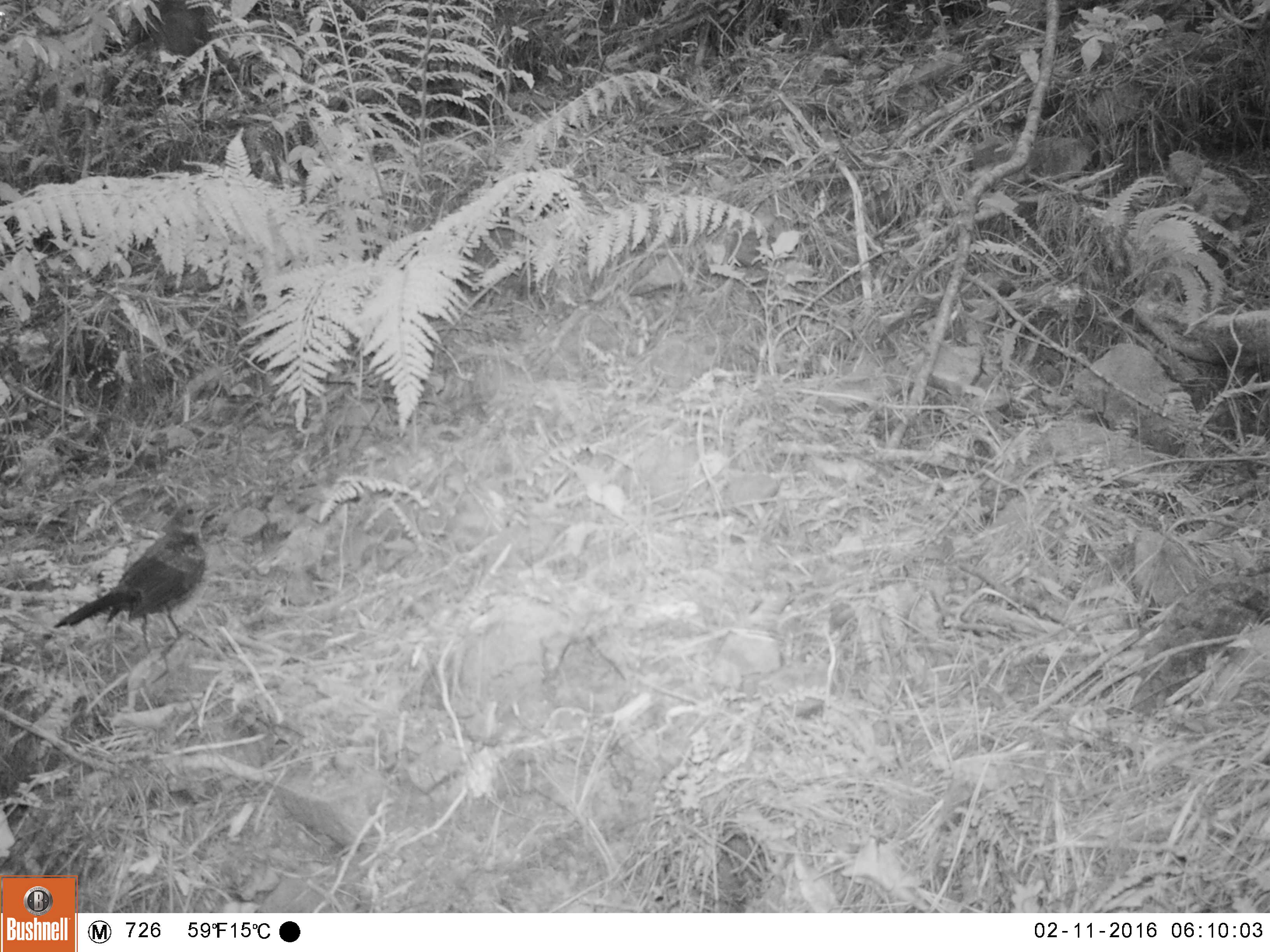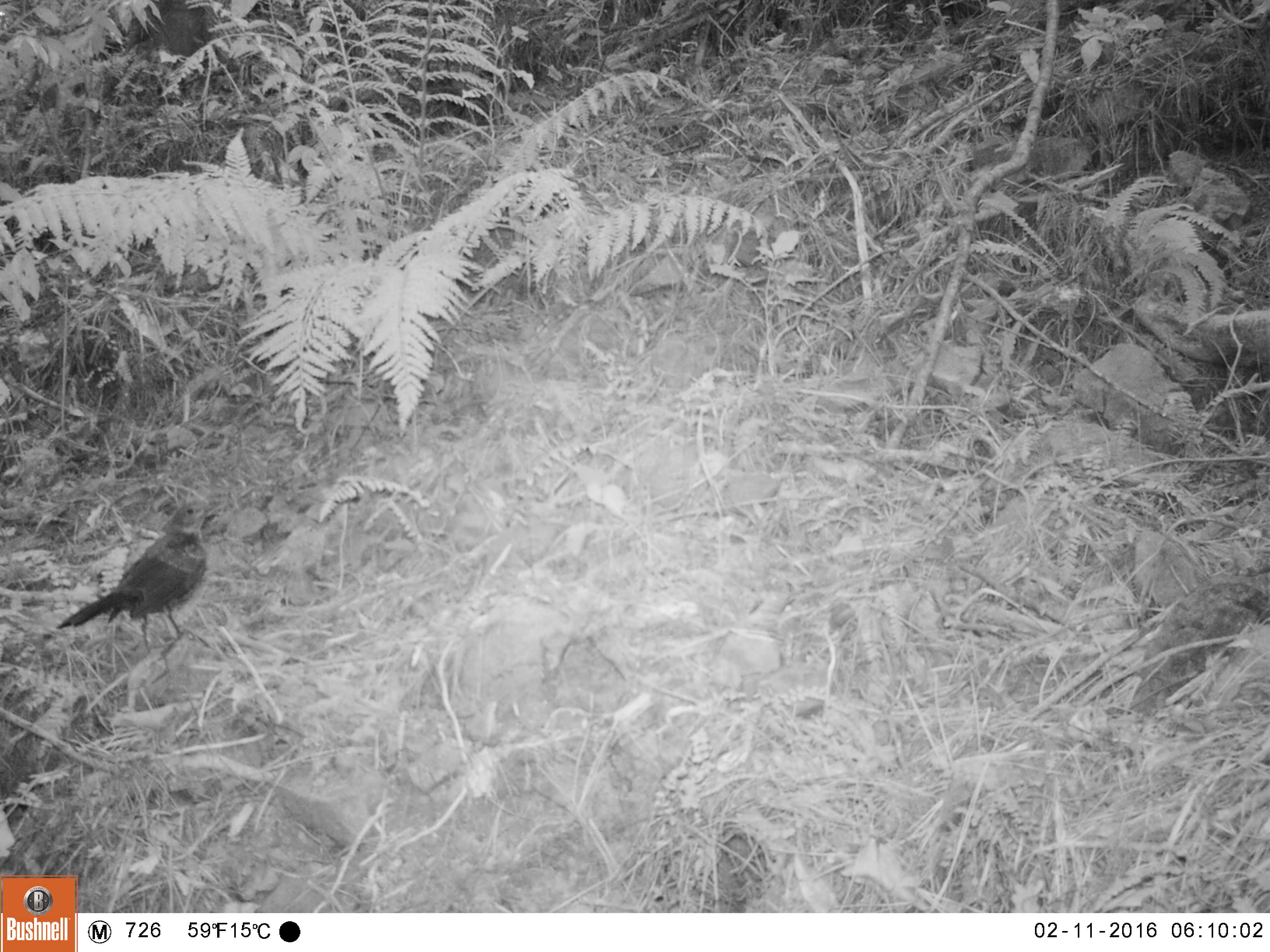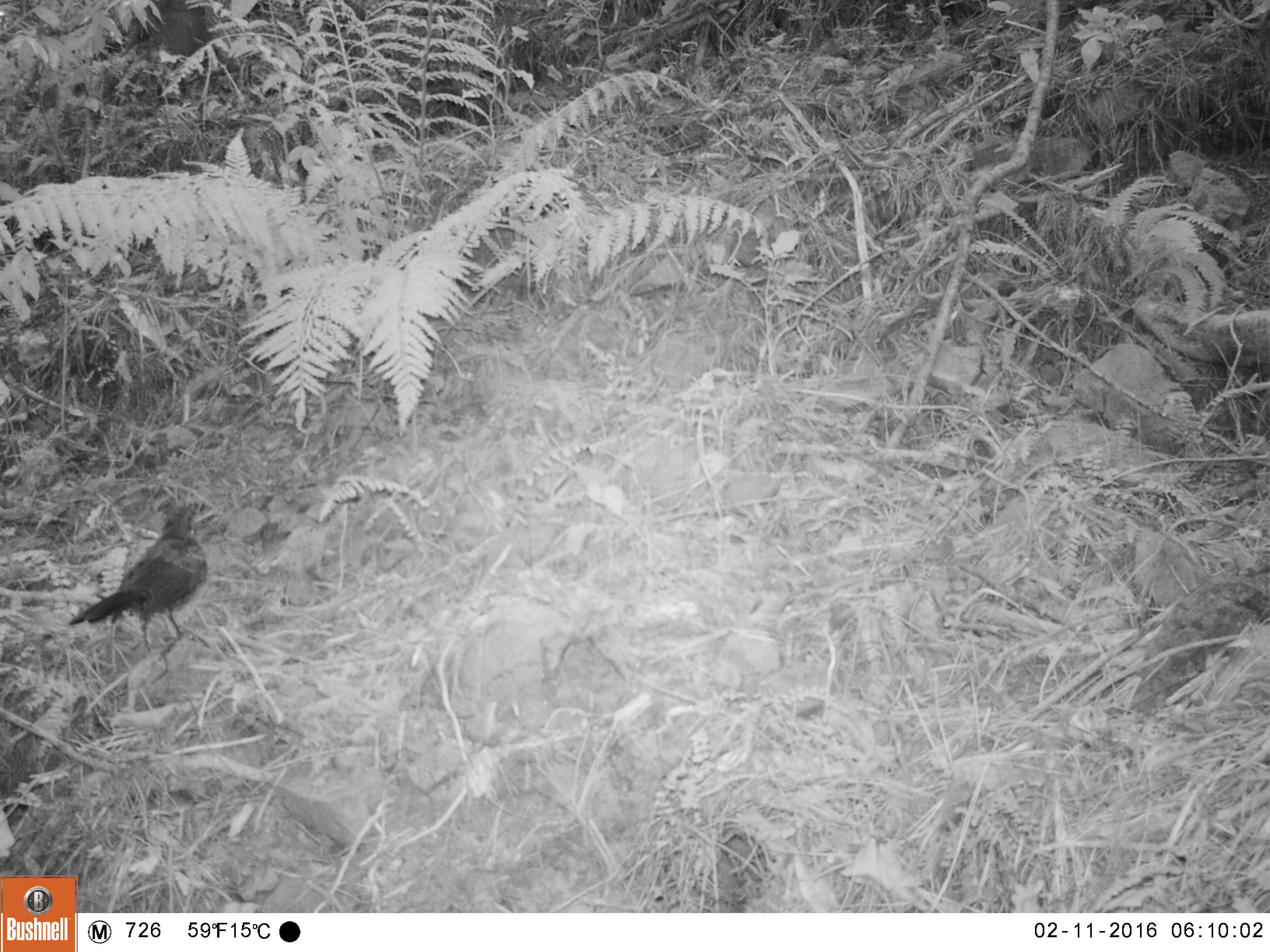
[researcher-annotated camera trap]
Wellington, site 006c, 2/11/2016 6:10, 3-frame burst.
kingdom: Animalia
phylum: Chordata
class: Aves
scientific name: Aves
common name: bird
Bird (Aves).